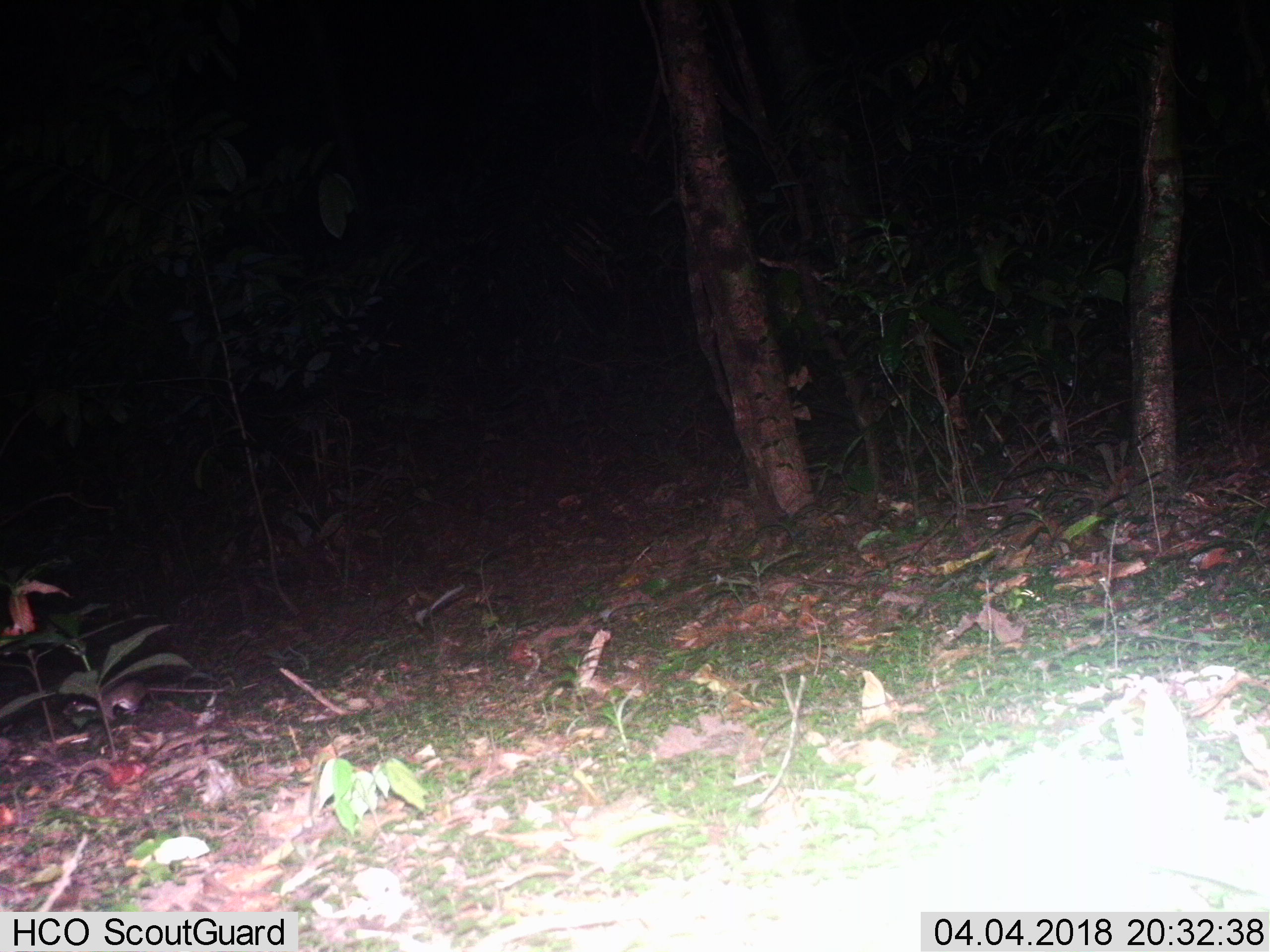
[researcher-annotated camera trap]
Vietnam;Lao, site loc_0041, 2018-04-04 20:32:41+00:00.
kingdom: Animalia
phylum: Chordata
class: Mammalia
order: Rodentia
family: Muridae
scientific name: Muridae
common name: old-world mice and rats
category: unidentified murid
Unidentified murid (old-world mice and rats) (Muridae). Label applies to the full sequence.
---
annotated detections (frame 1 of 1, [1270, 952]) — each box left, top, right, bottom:
unidentified murid: 62, 679, 225, 716